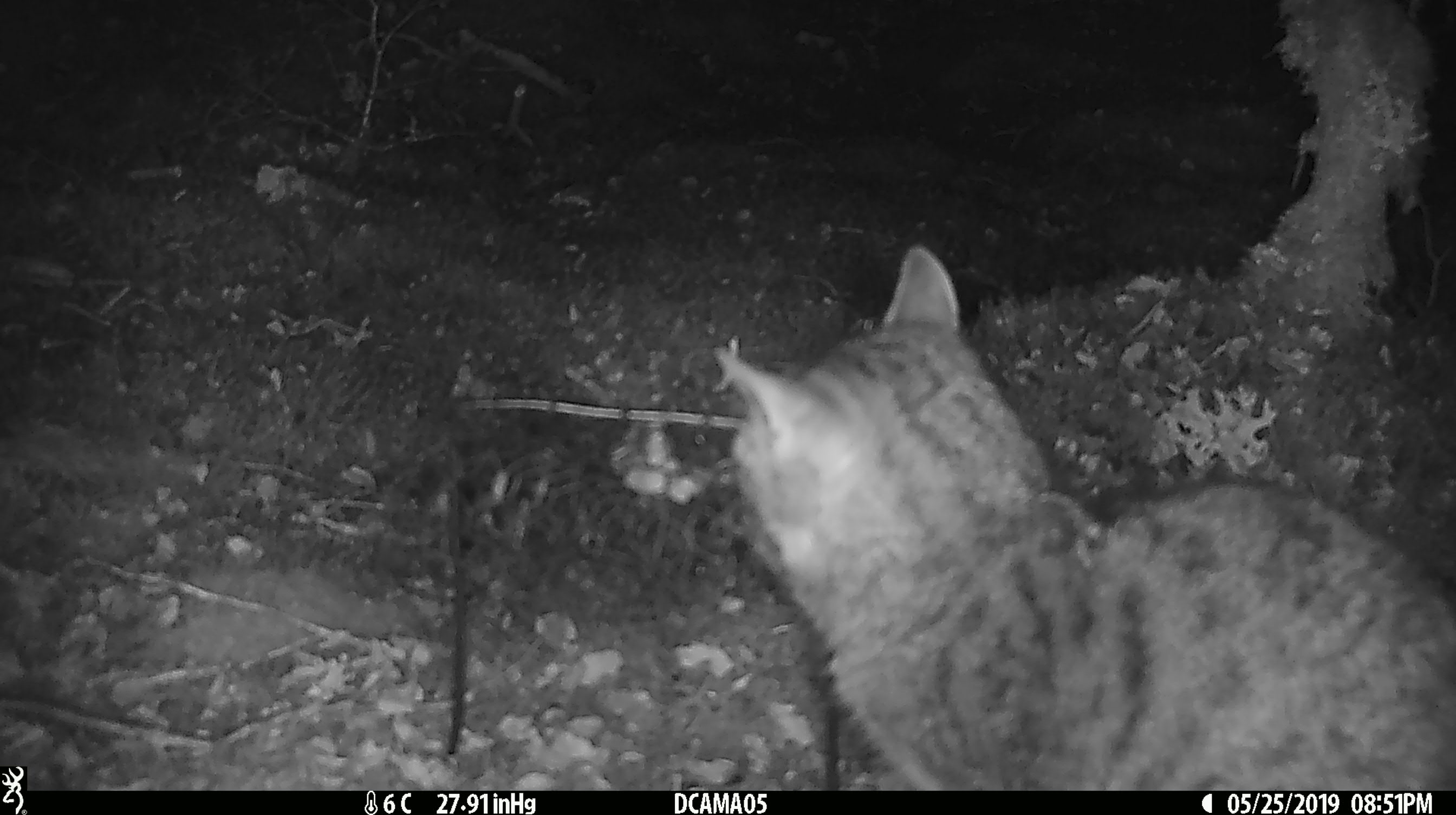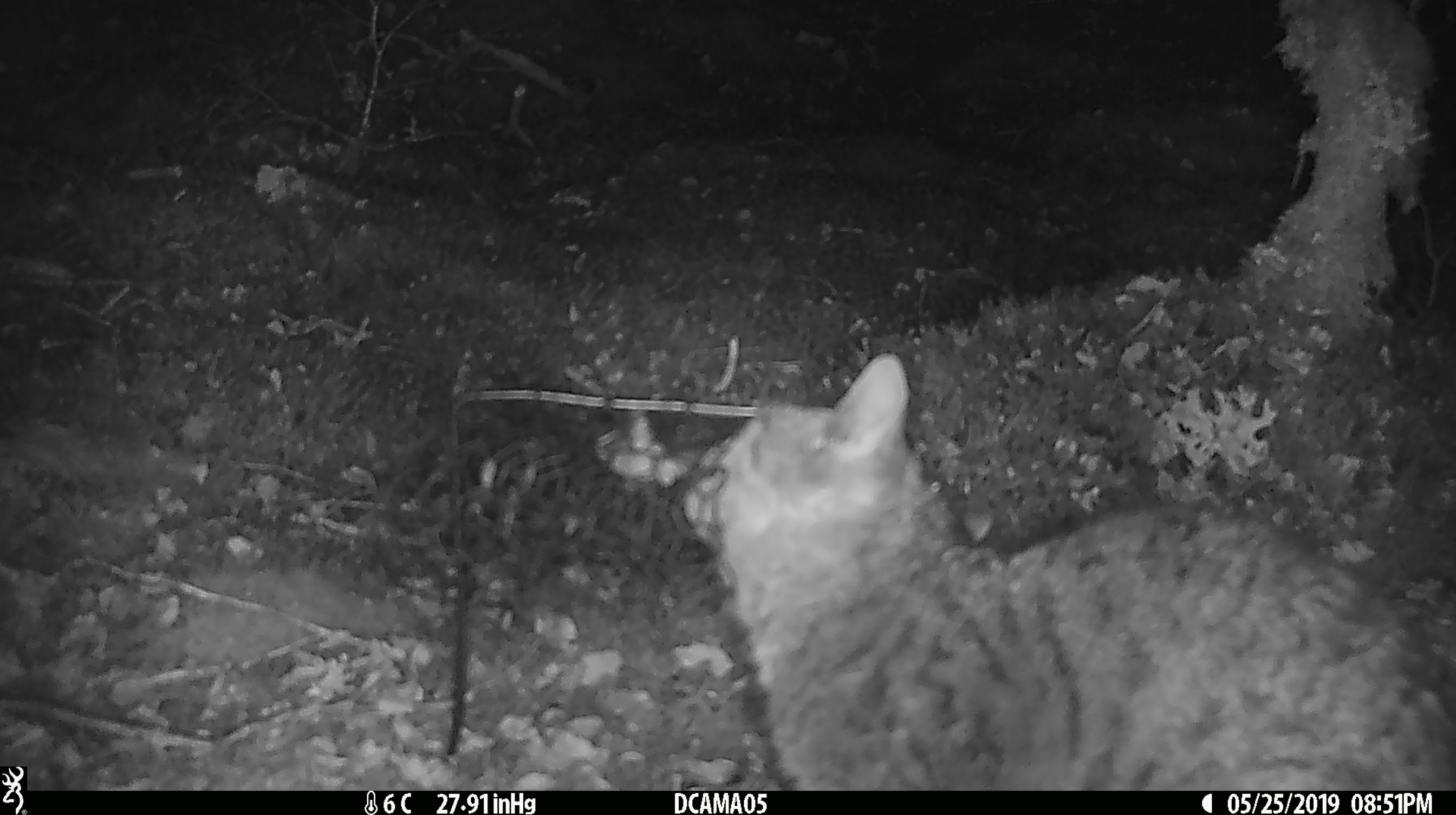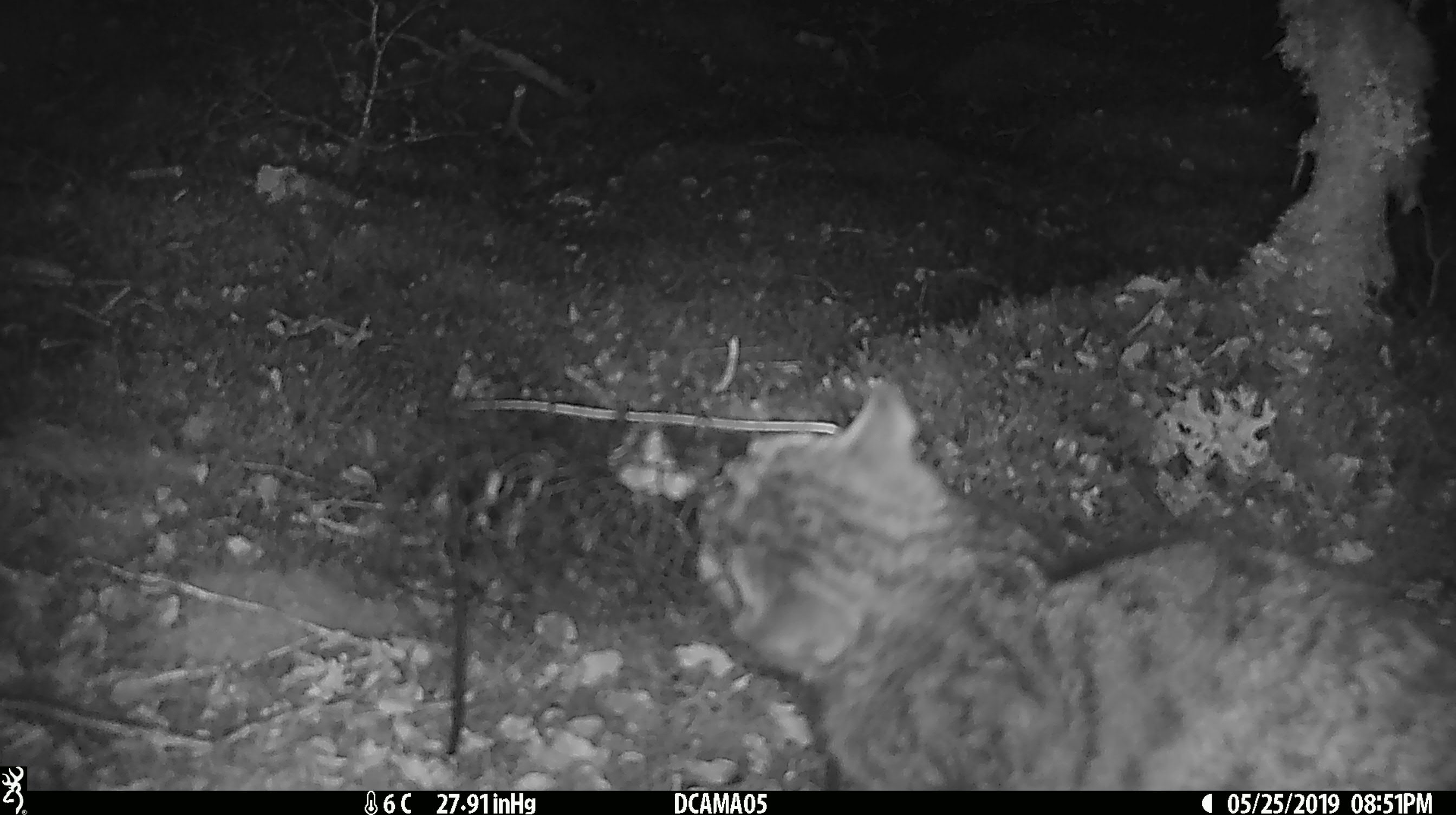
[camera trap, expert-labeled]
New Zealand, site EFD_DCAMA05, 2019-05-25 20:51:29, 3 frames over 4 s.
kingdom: Animalia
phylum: Chordata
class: Mammalia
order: Carnivora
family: Felidae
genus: Felis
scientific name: Felis catus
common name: domestic cat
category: cat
Cat (domestic cat) (Felis catus).